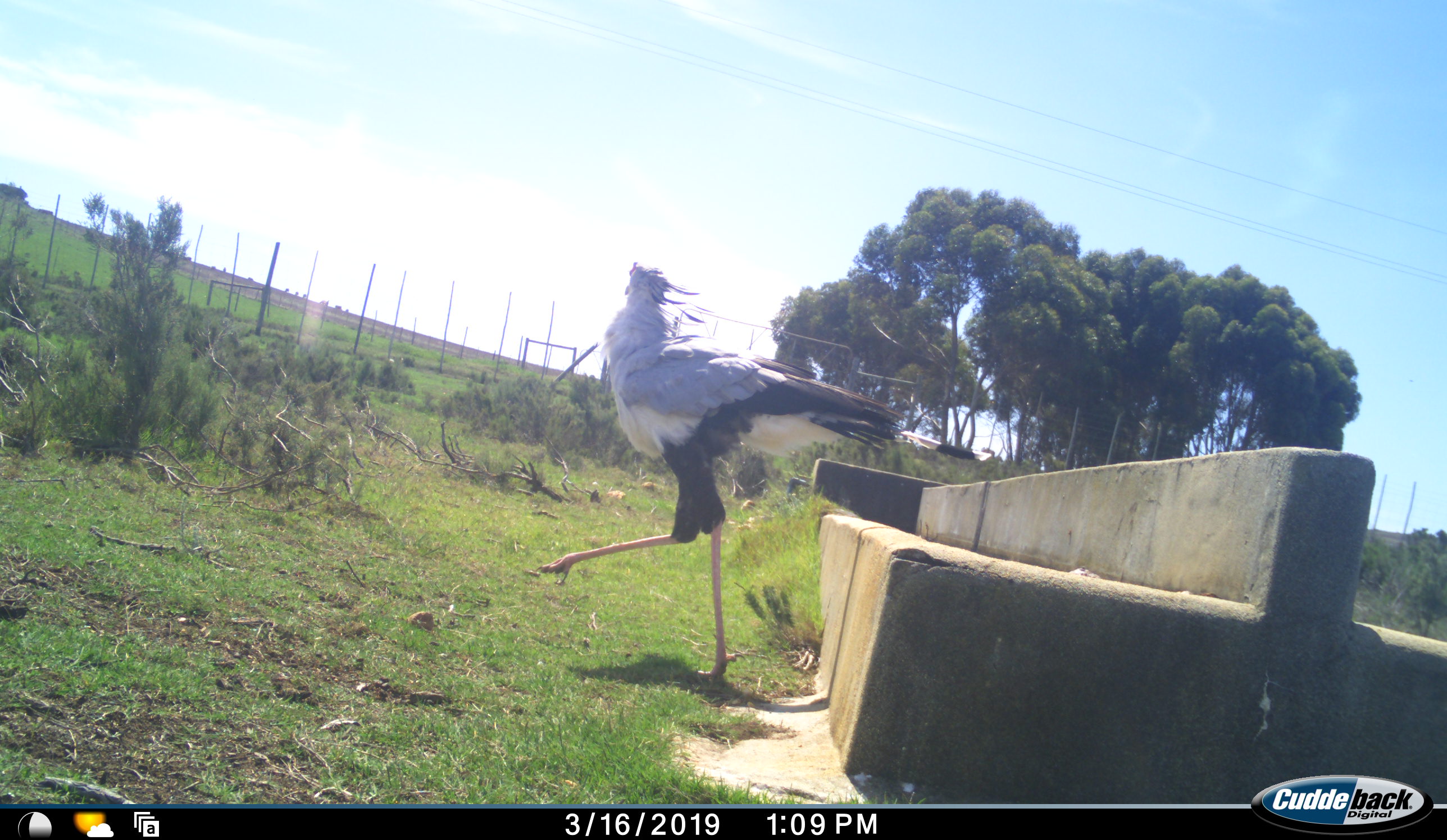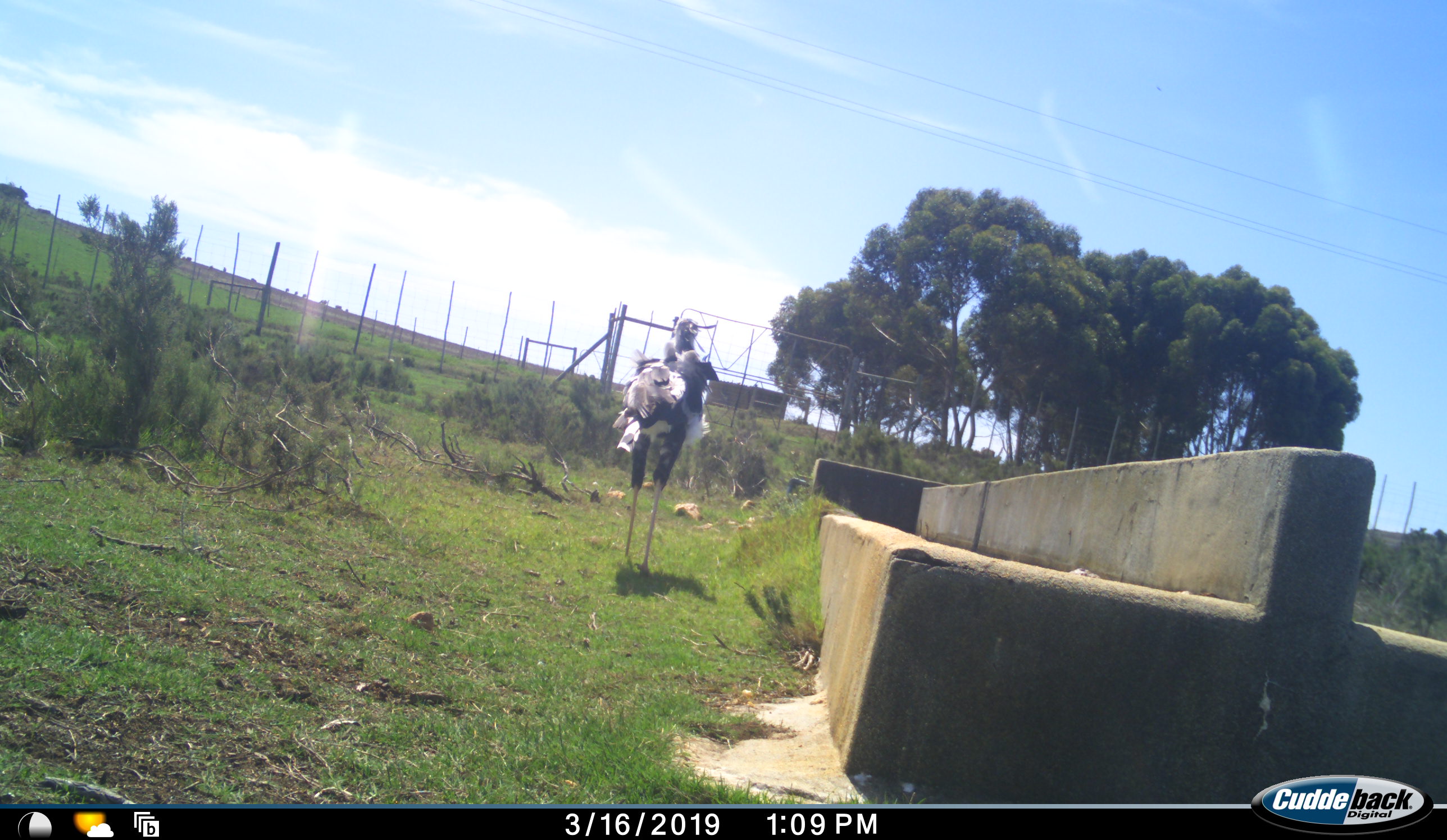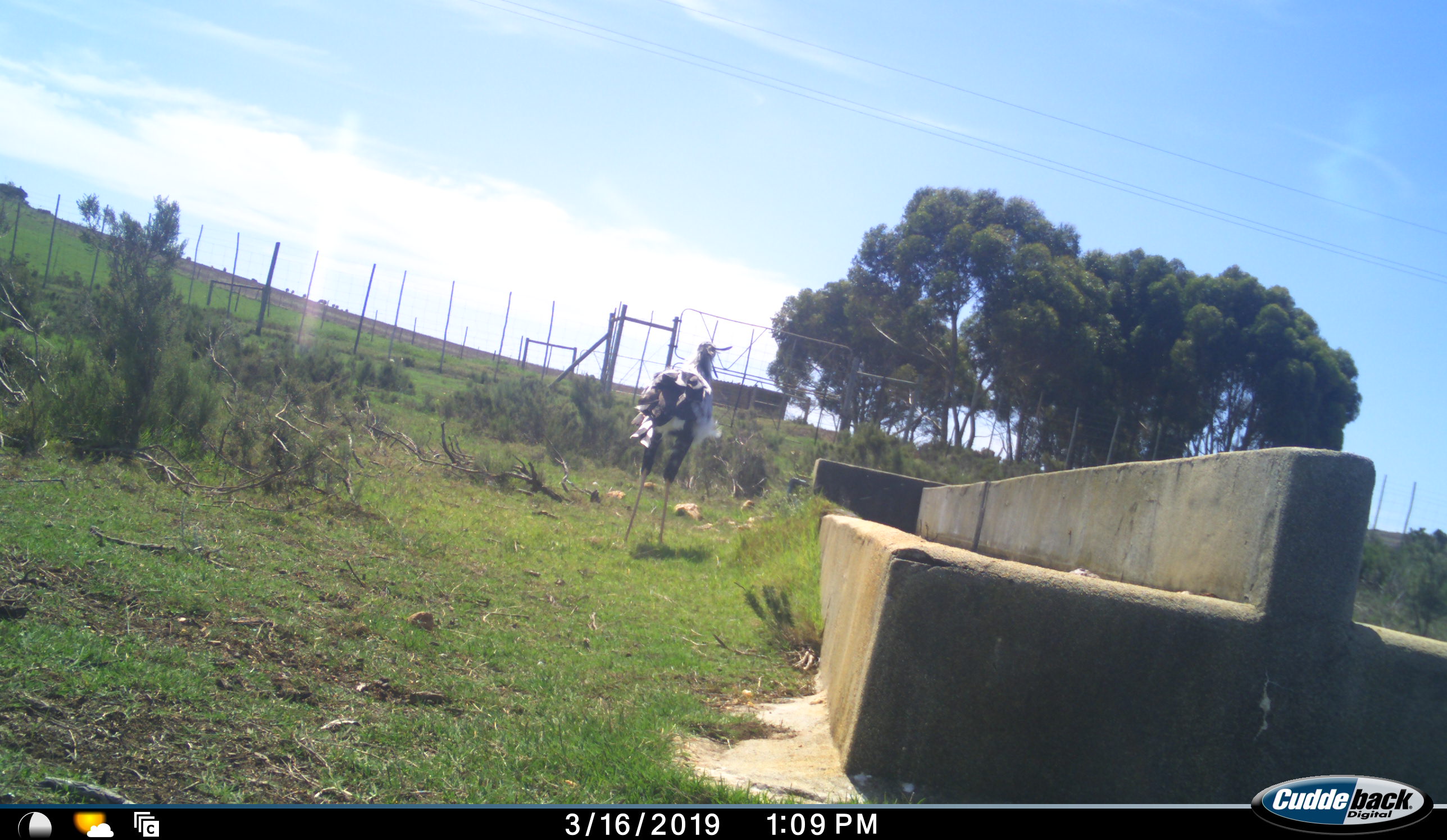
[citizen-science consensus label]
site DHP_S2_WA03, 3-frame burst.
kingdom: Animalia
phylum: Chordata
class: Aves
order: Accipitriformes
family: Sagittariidae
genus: Sagittarius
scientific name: Sagittarius serpentarius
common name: secretarybird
Secretarybird (Sagittarius serpentarius), count 1. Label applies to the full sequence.